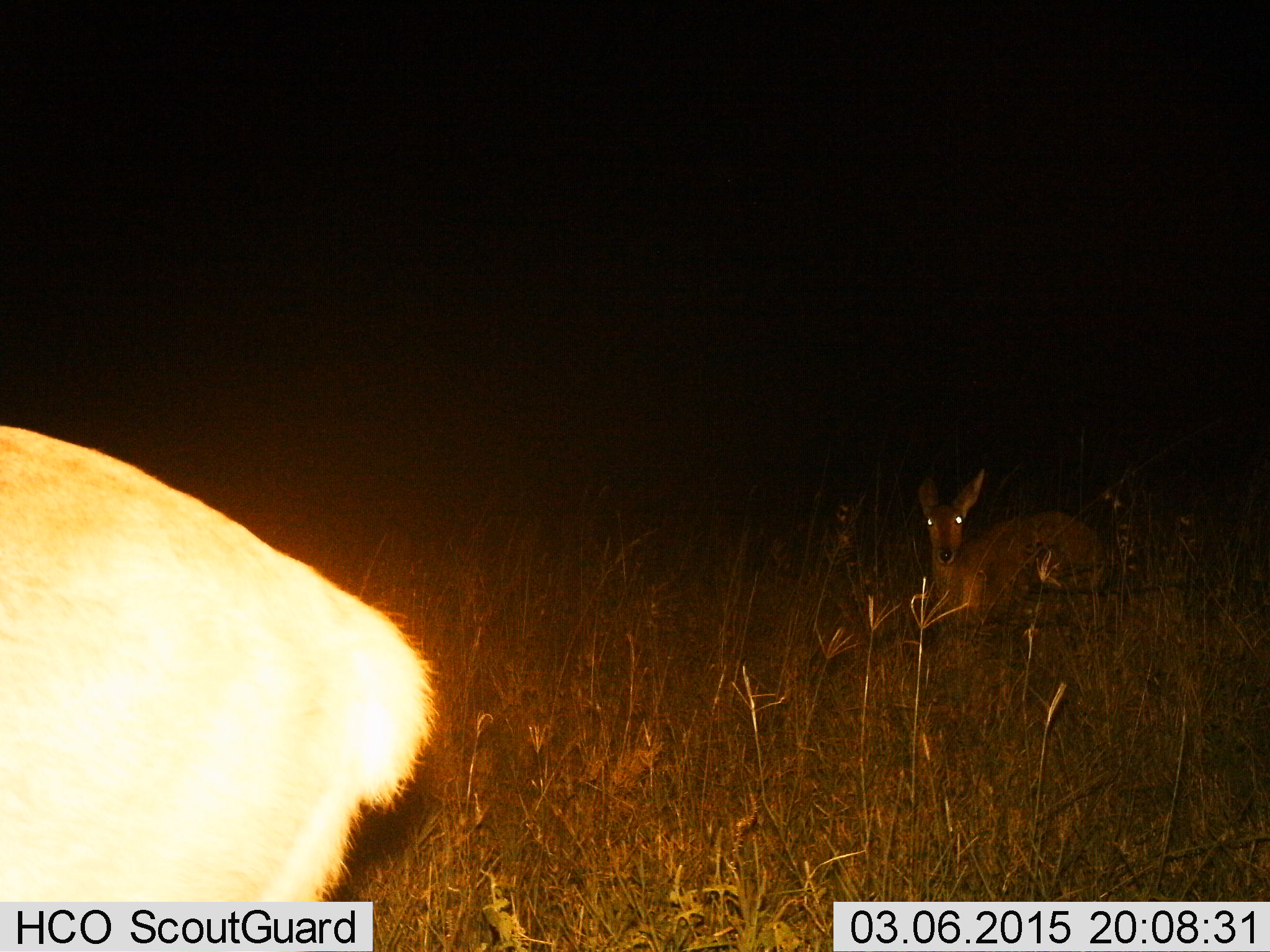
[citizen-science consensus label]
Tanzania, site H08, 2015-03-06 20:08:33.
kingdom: Animalia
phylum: Chordata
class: Mammalia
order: Artiodactyla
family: Bovidae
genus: Redunca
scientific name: Redunca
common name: reedbuck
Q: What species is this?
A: Reedbuck (Redunca).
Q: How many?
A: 2.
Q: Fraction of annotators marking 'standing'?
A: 75%.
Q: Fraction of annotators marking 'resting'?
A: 100%.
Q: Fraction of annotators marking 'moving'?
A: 0%.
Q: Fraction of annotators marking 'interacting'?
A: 0%.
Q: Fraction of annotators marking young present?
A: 12%.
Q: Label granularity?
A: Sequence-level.